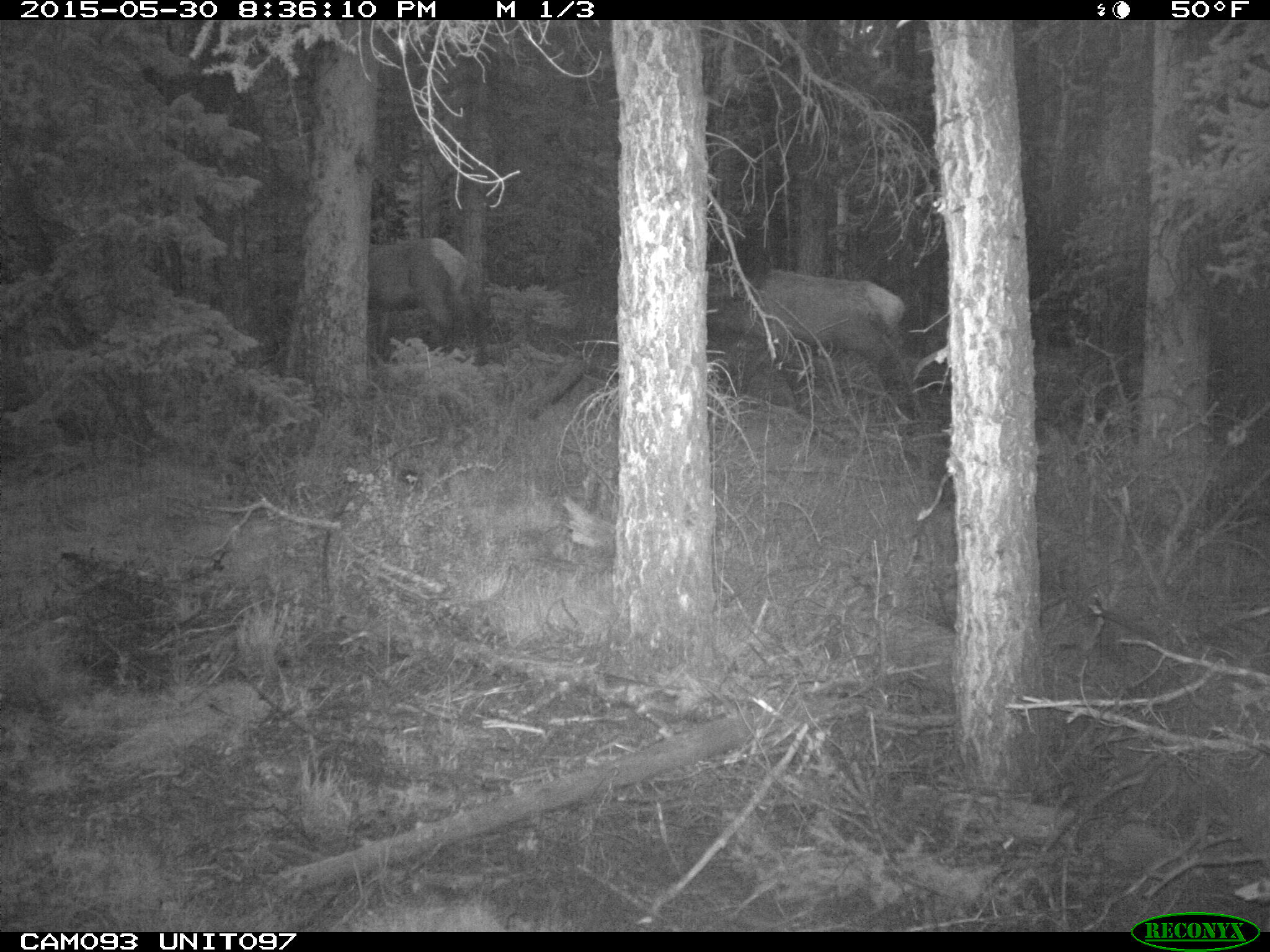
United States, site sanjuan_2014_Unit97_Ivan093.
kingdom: Animalia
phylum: Chordata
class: Mammalia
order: Artiodactyla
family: Cervidae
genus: Cervus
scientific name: Cervus elaphus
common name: red deer